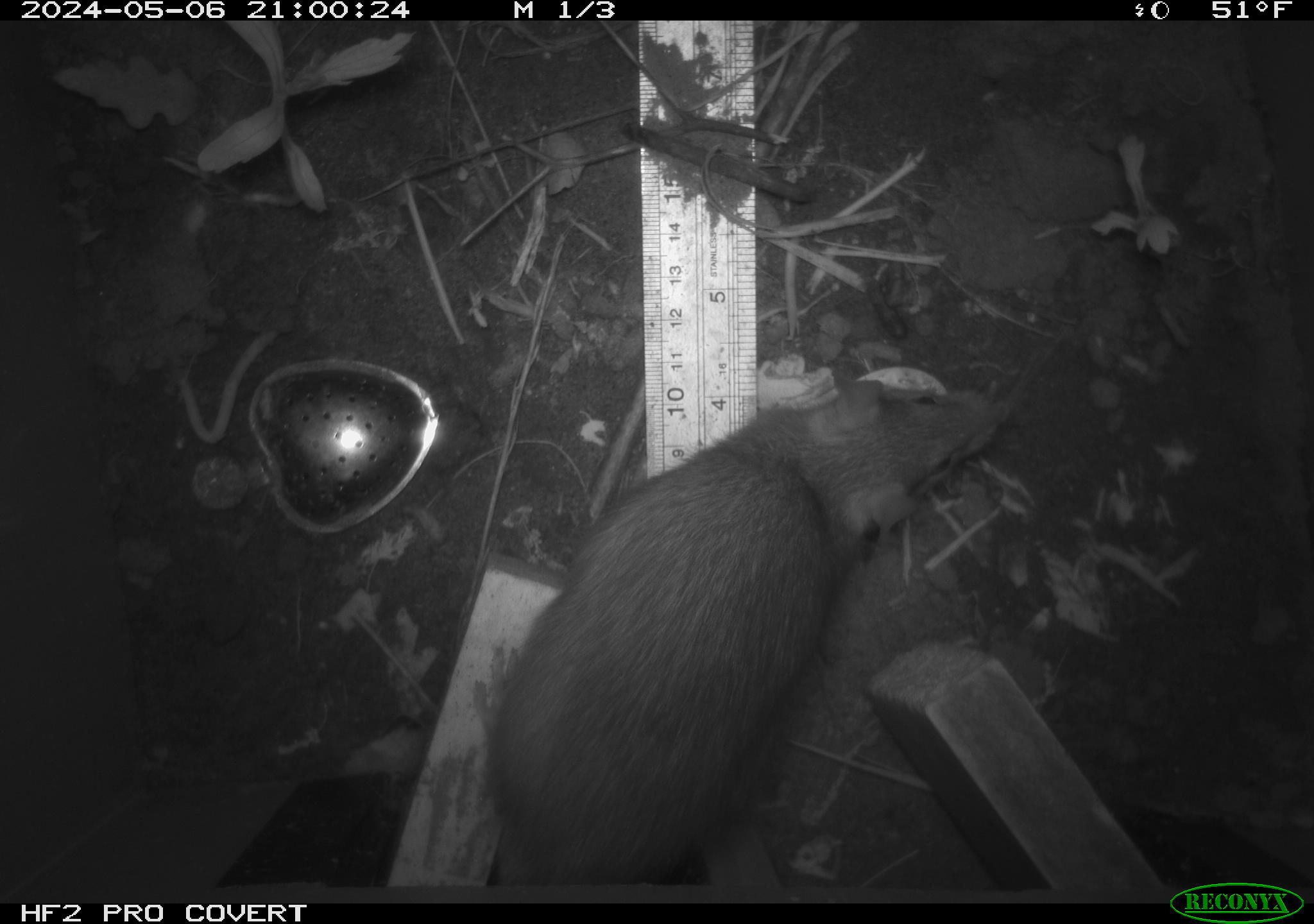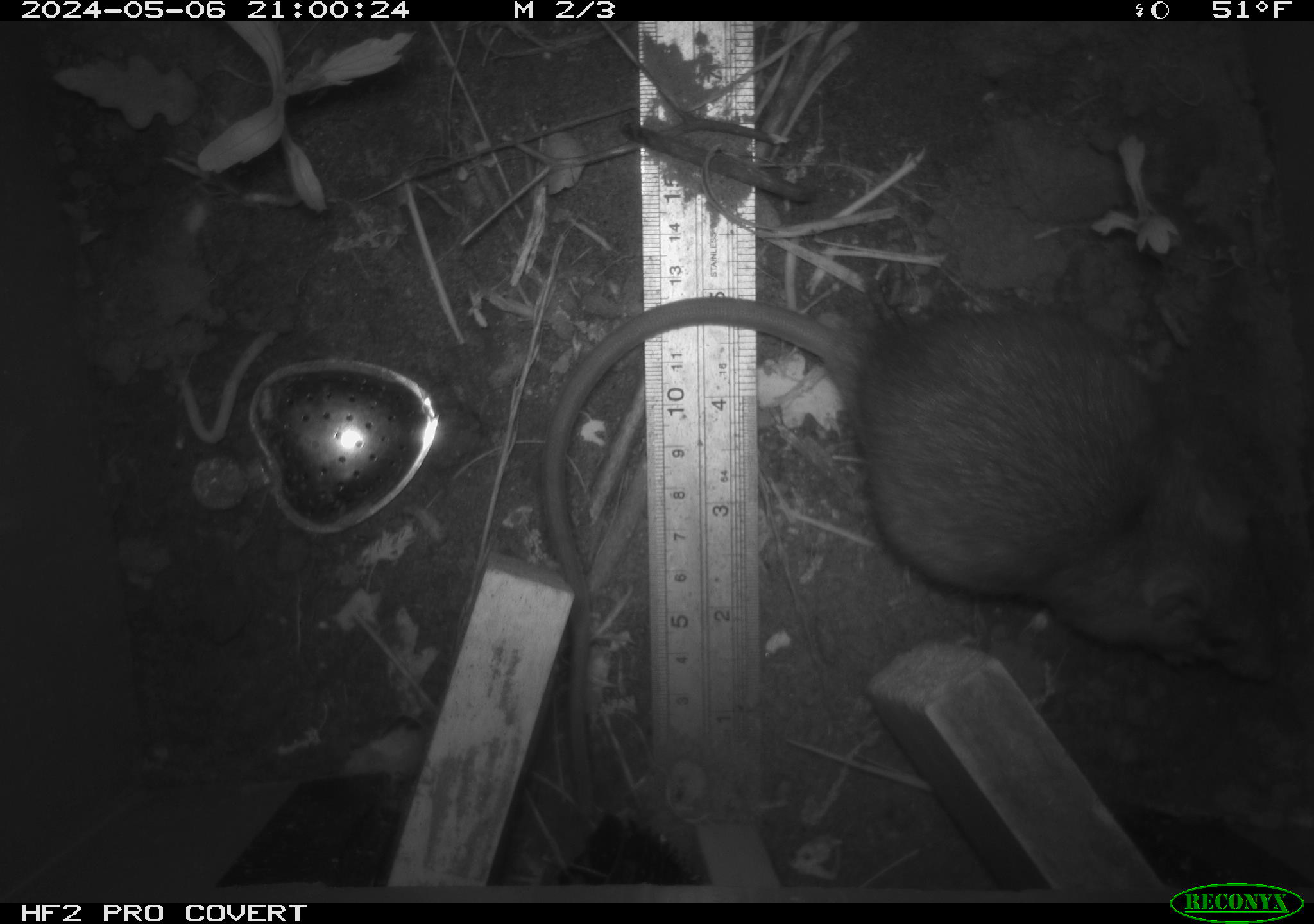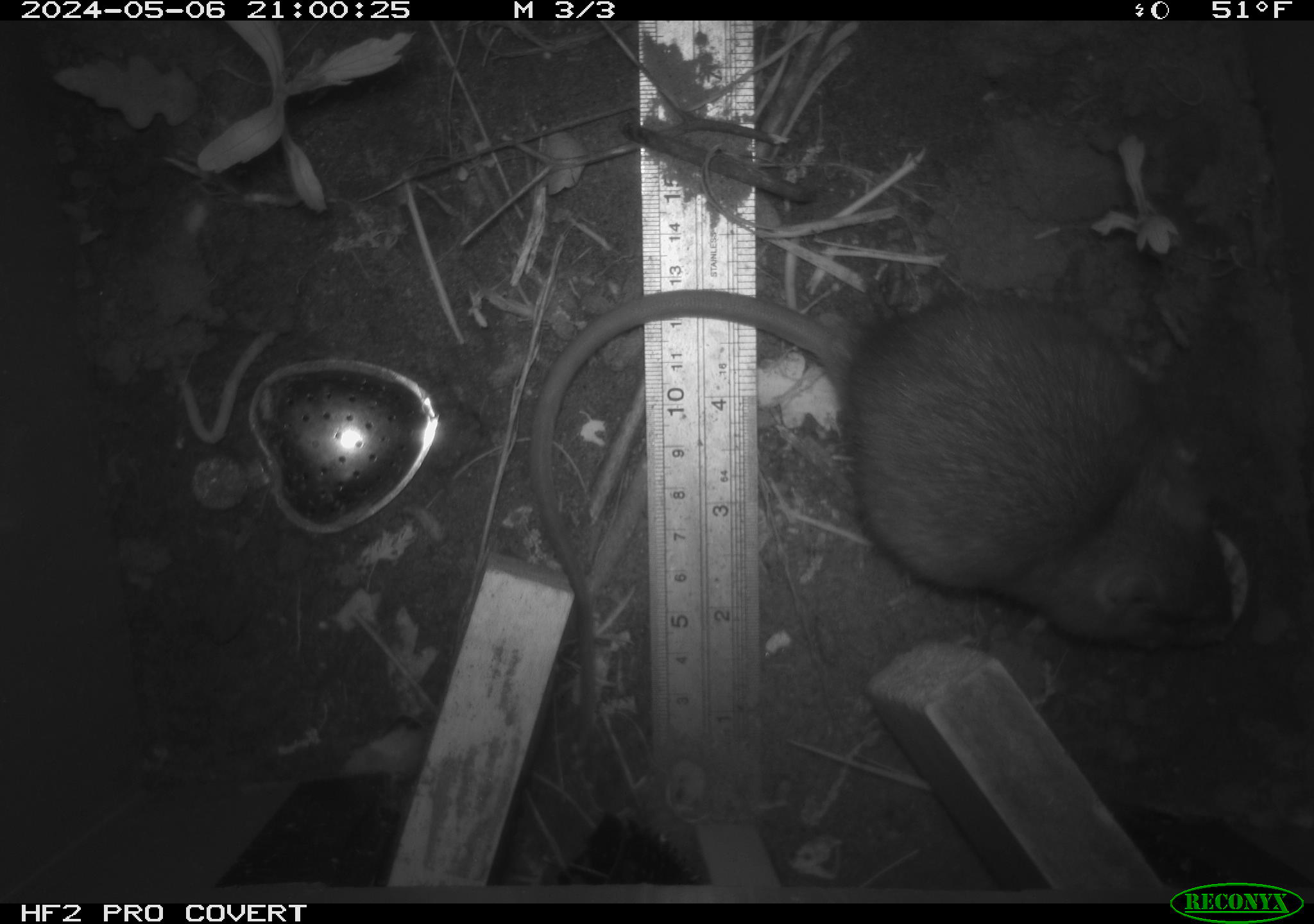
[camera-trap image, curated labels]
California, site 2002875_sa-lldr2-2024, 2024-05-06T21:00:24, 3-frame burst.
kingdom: Animalia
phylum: Chordata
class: Mammalia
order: Rodentia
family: Muridae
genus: Rattus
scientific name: Rattus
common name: rat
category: rattus species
Rattus species (rat) (Rattus).